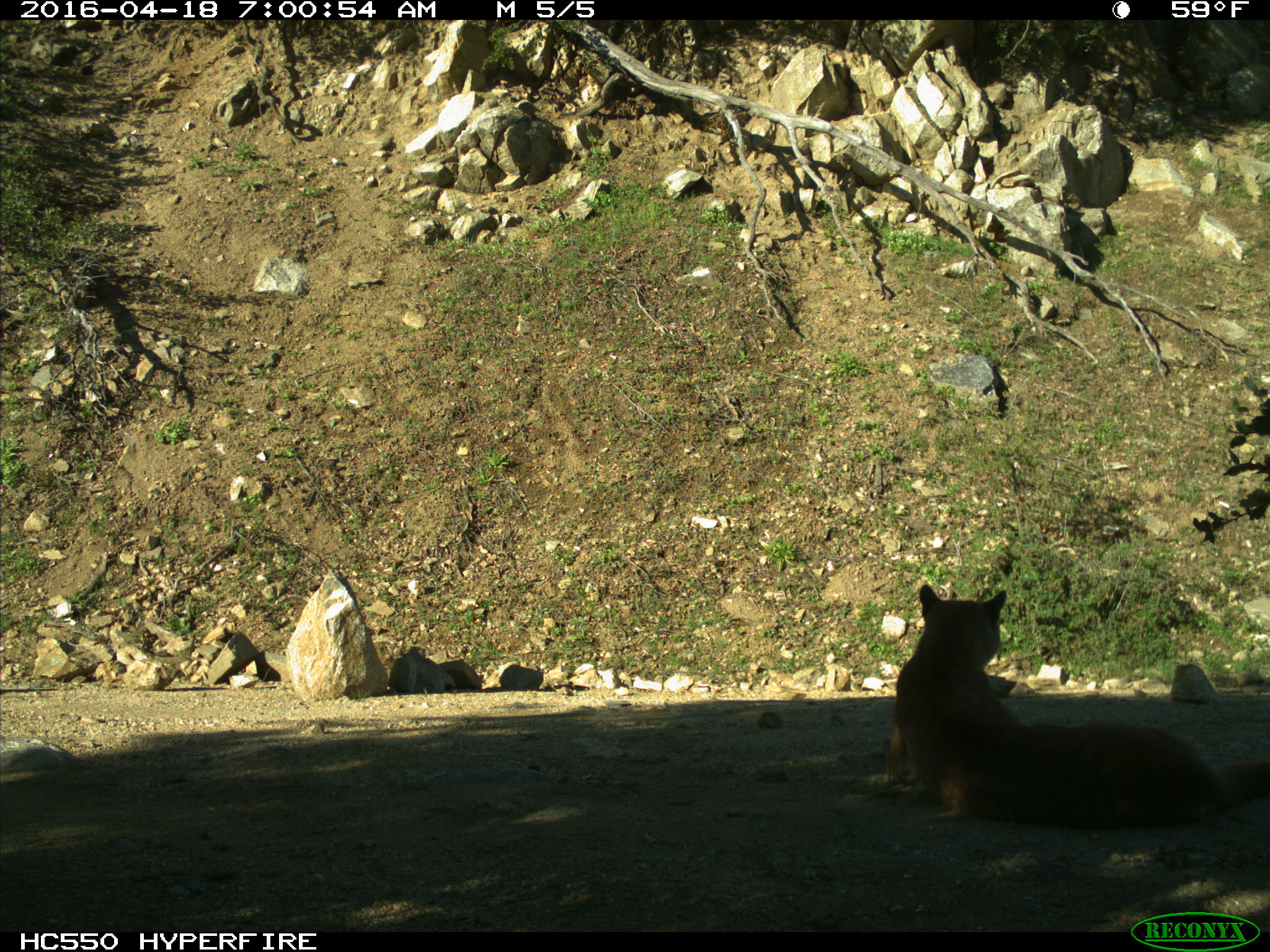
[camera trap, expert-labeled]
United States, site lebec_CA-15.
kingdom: Animalia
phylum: Chordata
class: Mammalia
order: Carnivora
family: Felidae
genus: Puma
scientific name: Puma concolor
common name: mountain lion